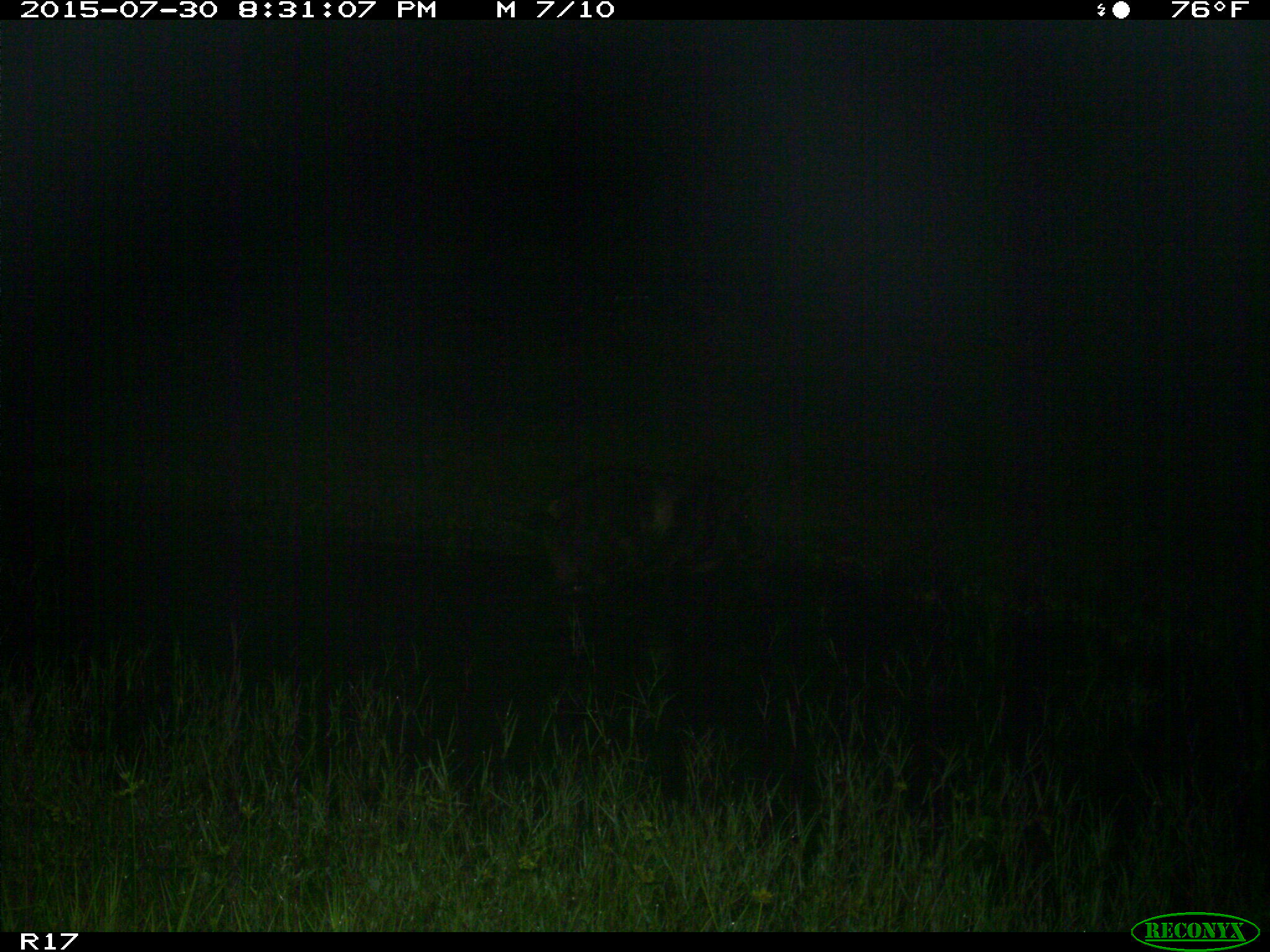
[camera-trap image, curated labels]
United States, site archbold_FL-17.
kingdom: Animalia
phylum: Chordata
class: Mammalia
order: Artiodactyla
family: Suidae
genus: Sus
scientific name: Sus scrofa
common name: wild boar